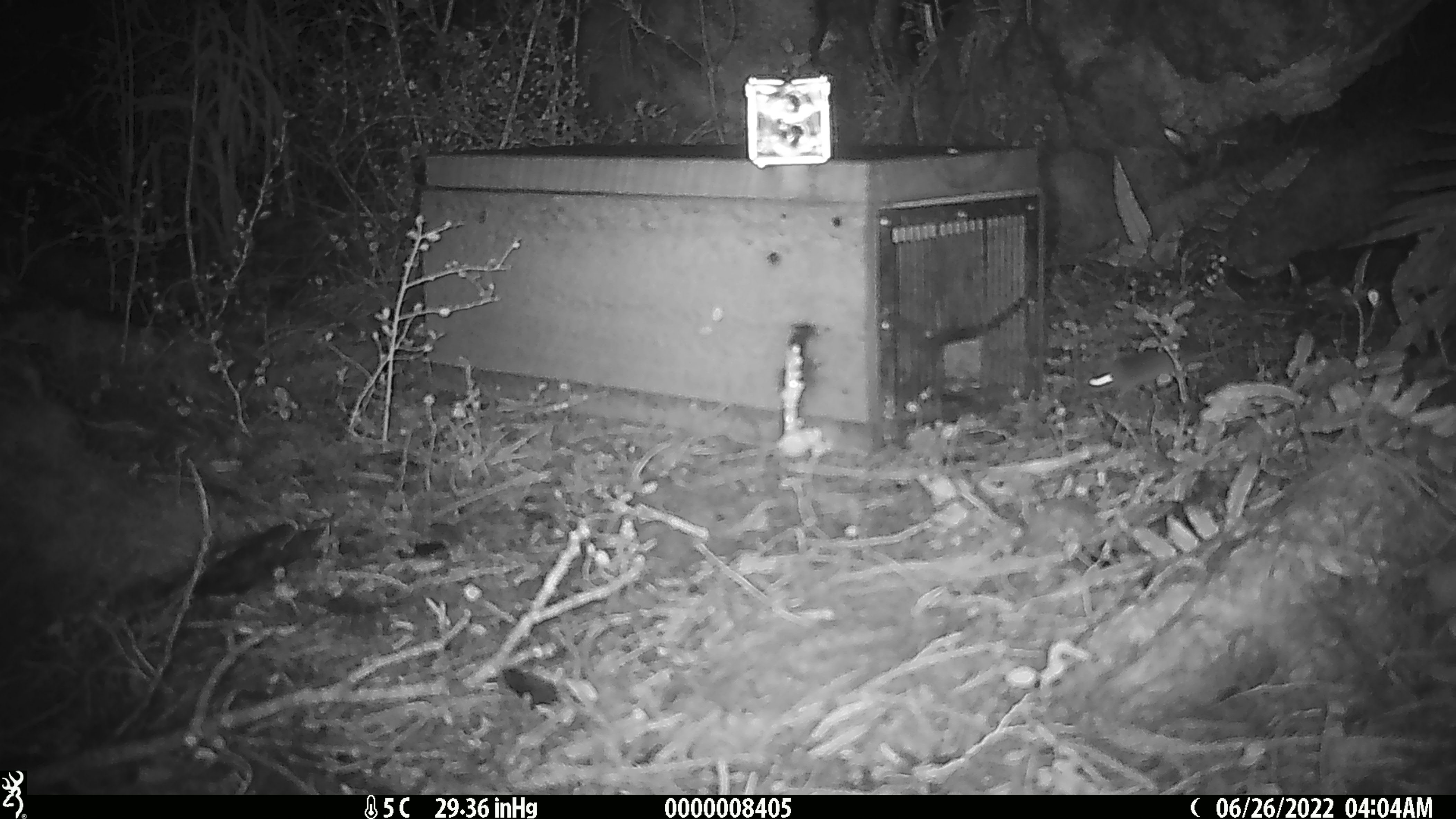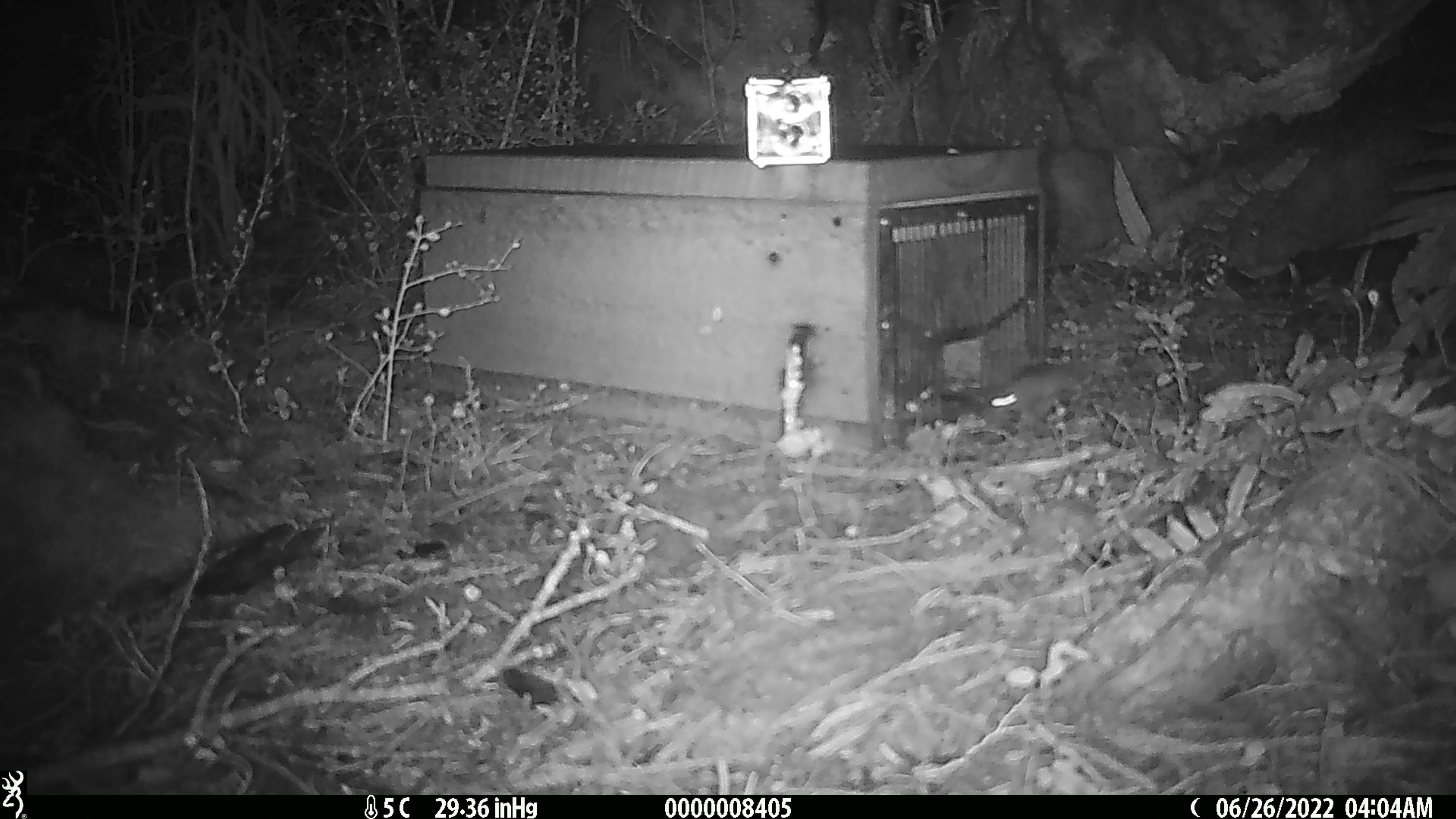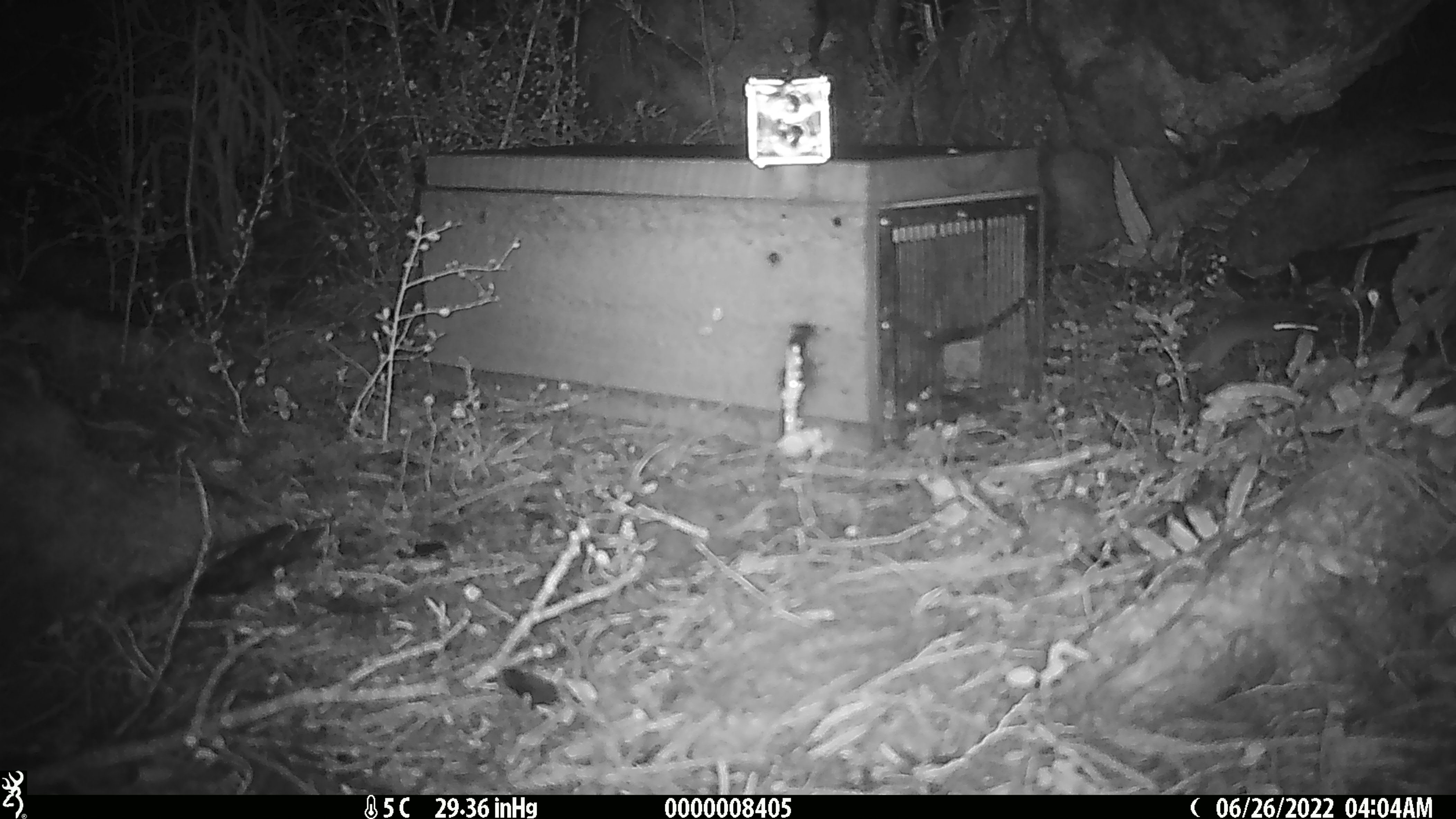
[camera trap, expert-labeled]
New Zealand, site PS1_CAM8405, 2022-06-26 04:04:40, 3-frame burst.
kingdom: Animalia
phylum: Chordata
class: Mammalia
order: Rodentia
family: Muridae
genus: Mus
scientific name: Mus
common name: mouse